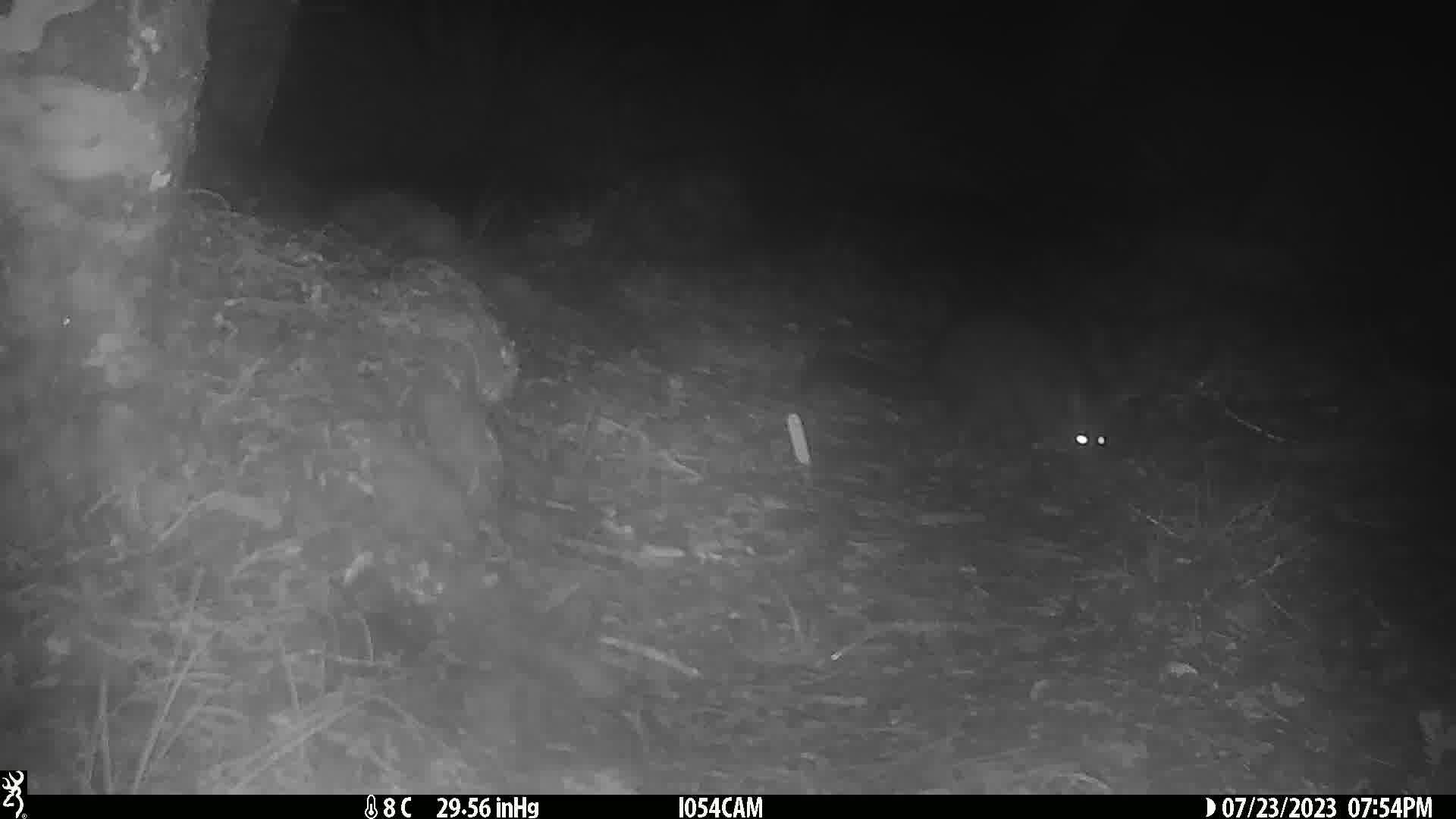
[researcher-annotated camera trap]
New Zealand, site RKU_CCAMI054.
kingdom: Animalia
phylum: Chordata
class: Mammalia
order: Diprotodontia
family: Phalangeridae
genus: Trichosurus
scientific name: Trichosurus vulpecula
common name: common brushtail possum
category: possum